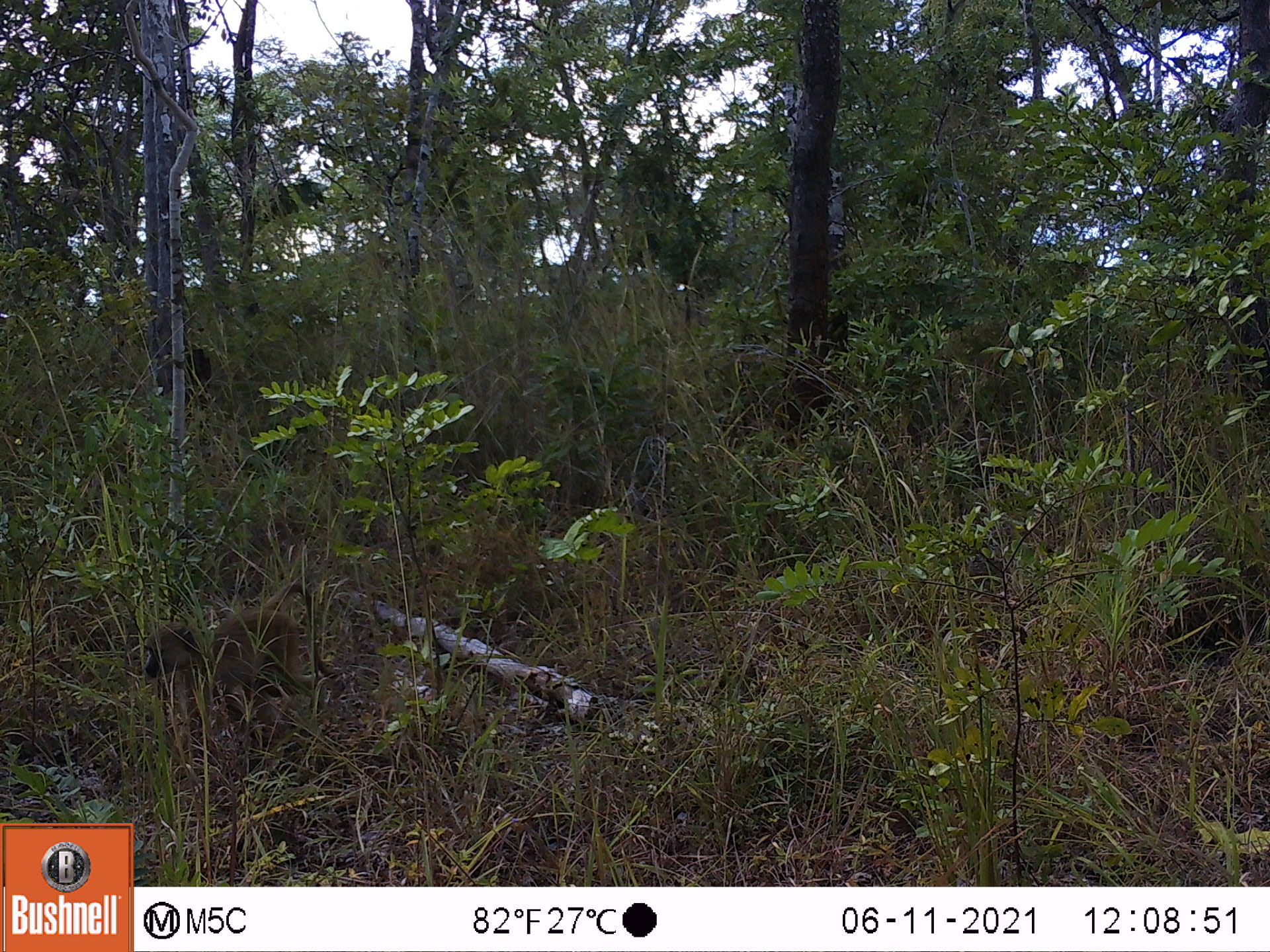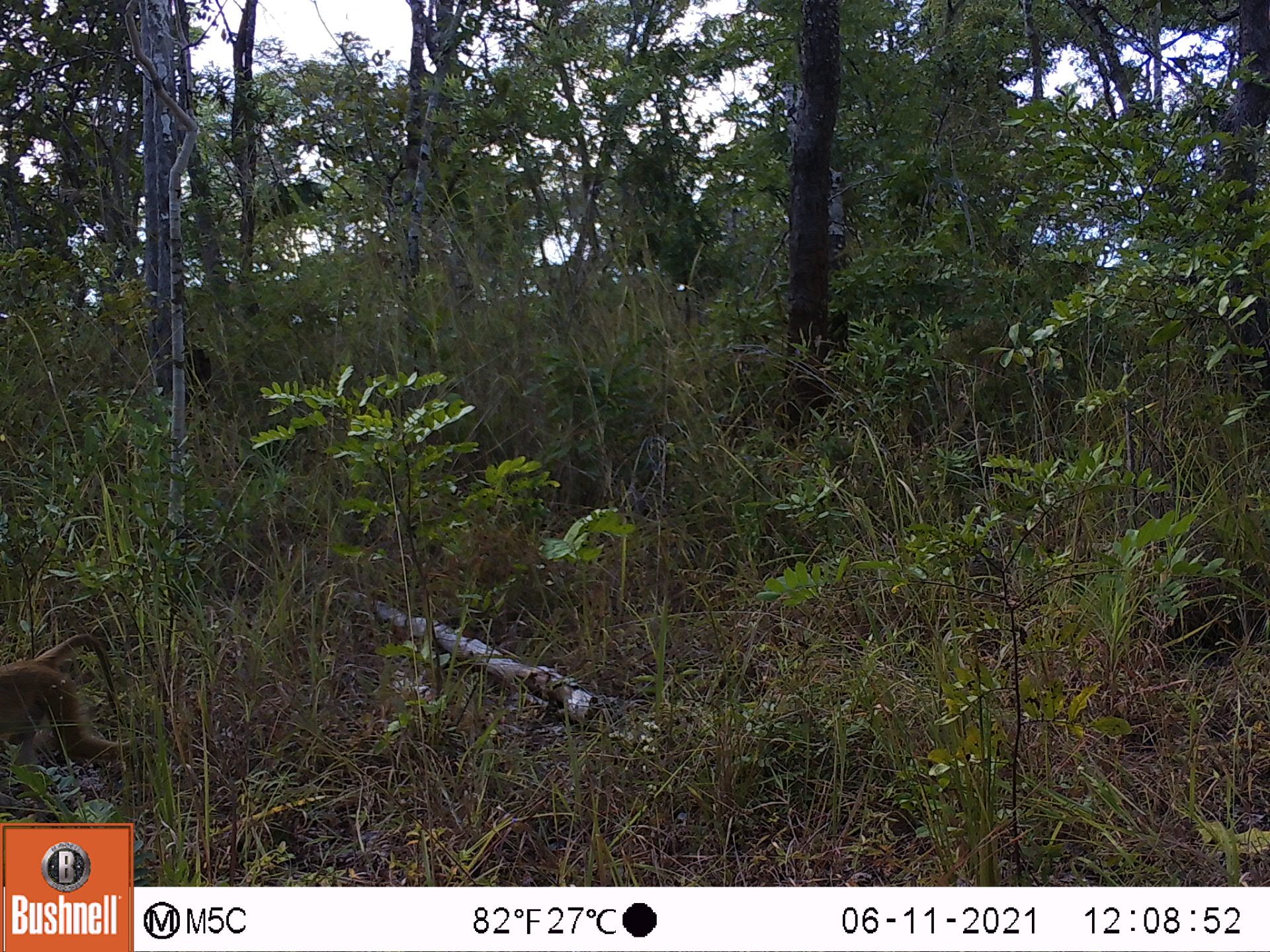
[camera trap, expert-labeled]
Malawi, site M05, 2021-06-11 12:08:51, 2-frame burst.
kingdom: Animalia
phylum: Chordata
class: Mammalia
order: Primates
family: Cercopithecidae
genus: Papio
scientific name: Papio cynocephalus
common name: yellow baboon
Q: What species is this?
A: Yellow baboon (Papio cynocephalus).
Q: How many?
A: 1.